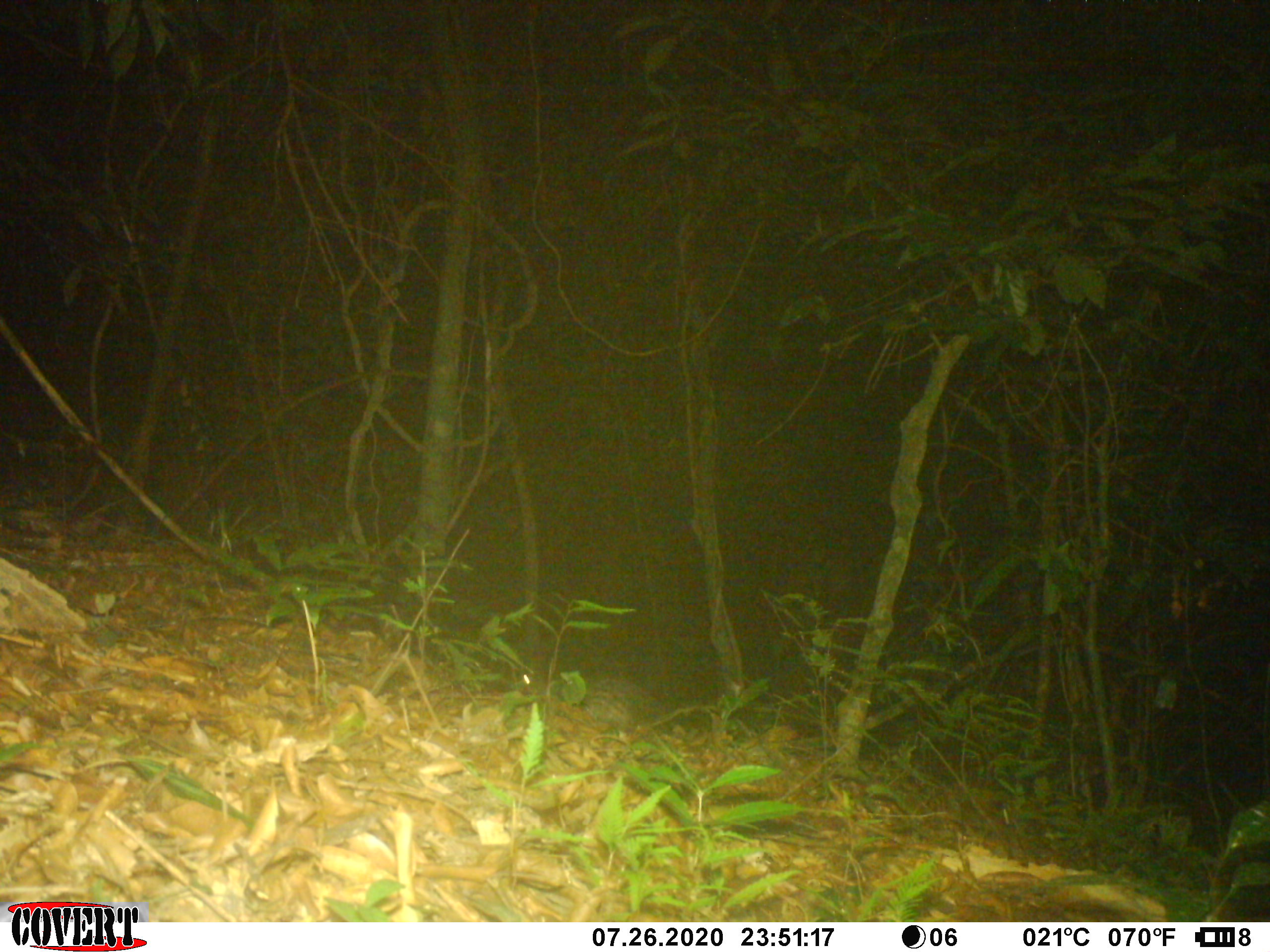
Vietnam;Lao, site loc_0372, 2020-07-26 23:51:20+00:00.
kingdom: Animalia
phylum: Chordata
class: Mammalia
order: Rodentia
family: Hystricidae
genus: Atherurus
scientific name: Atherurus macrourus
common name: asiatic brush-tailed porcupine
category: asiatic brush tailed porcupine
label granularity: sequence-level